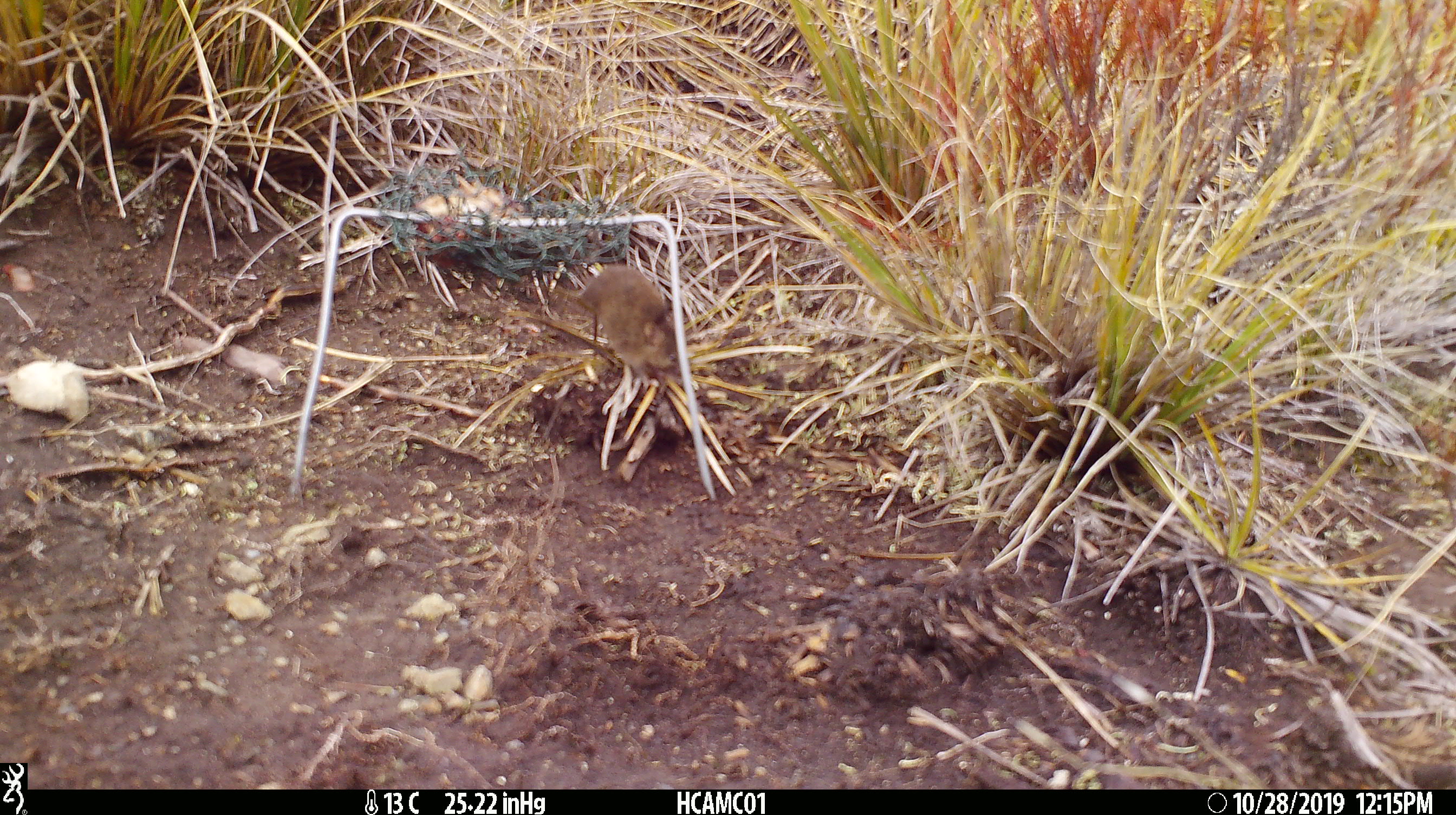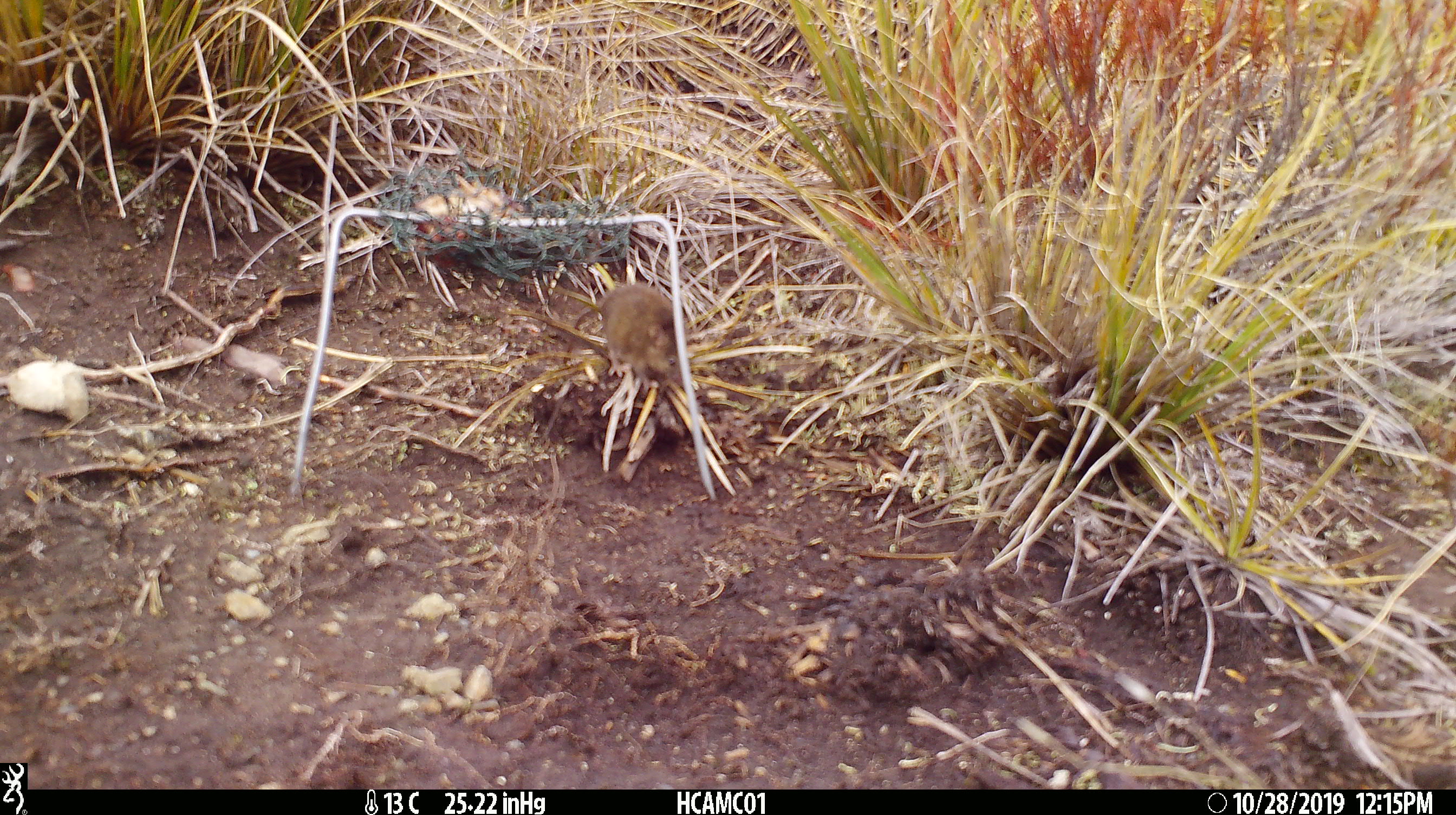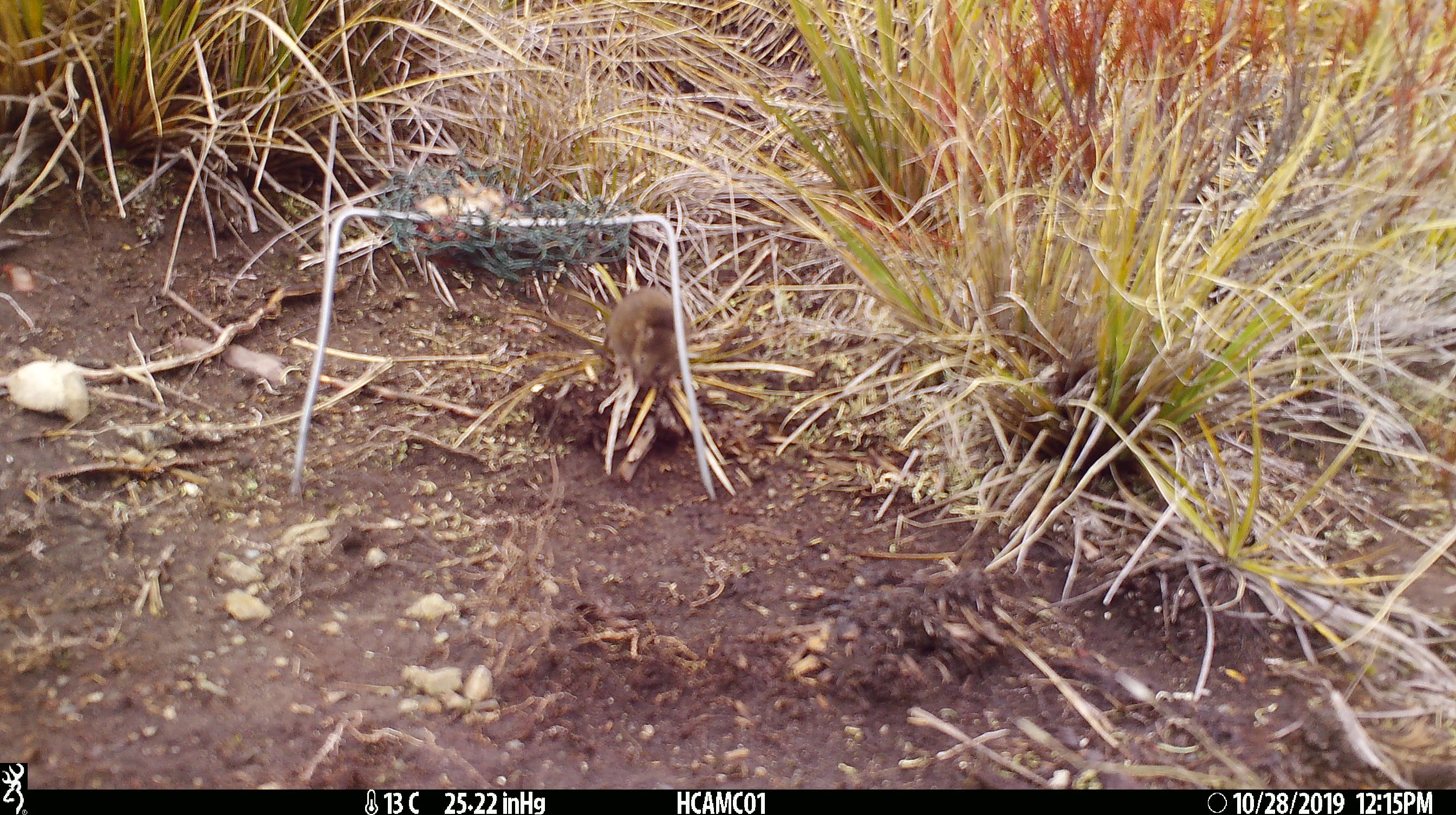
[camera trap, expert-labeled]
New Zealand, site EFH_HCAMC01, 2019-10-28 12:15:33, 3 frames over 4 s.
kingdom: Animalia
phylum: Chordata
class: Mammalia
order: Rodentia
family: Muridae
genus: Mus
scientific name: Mus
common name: mouse